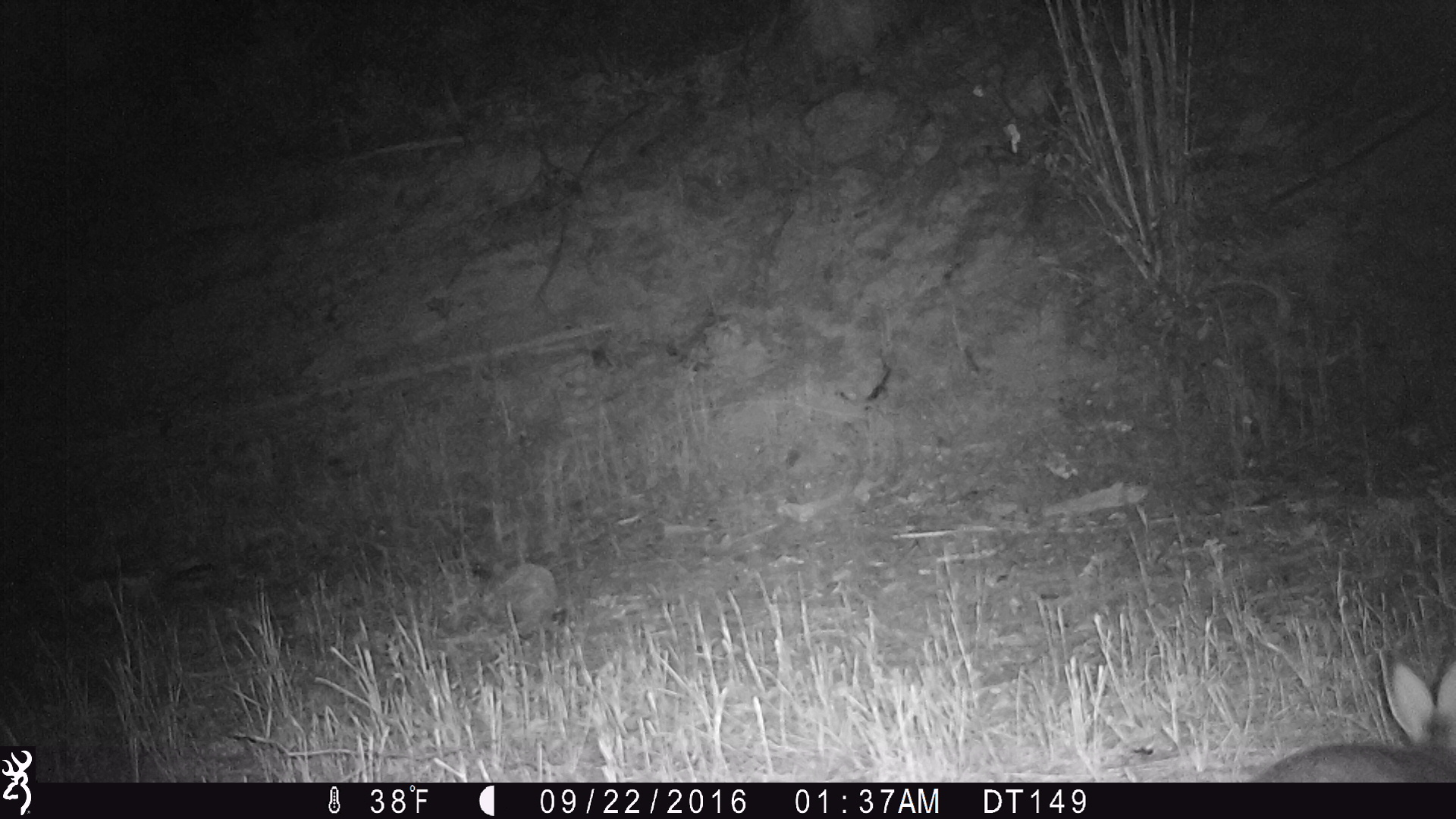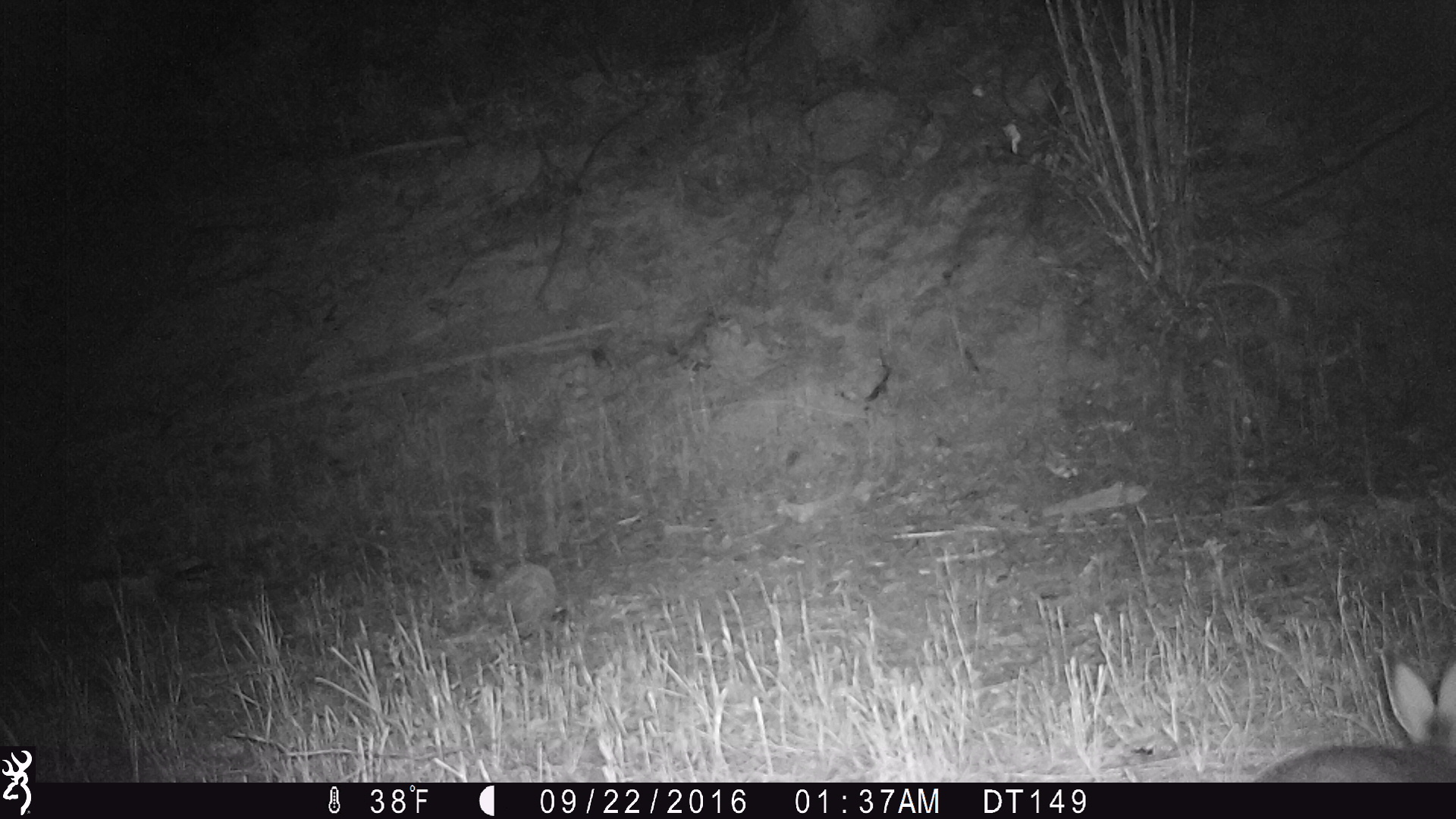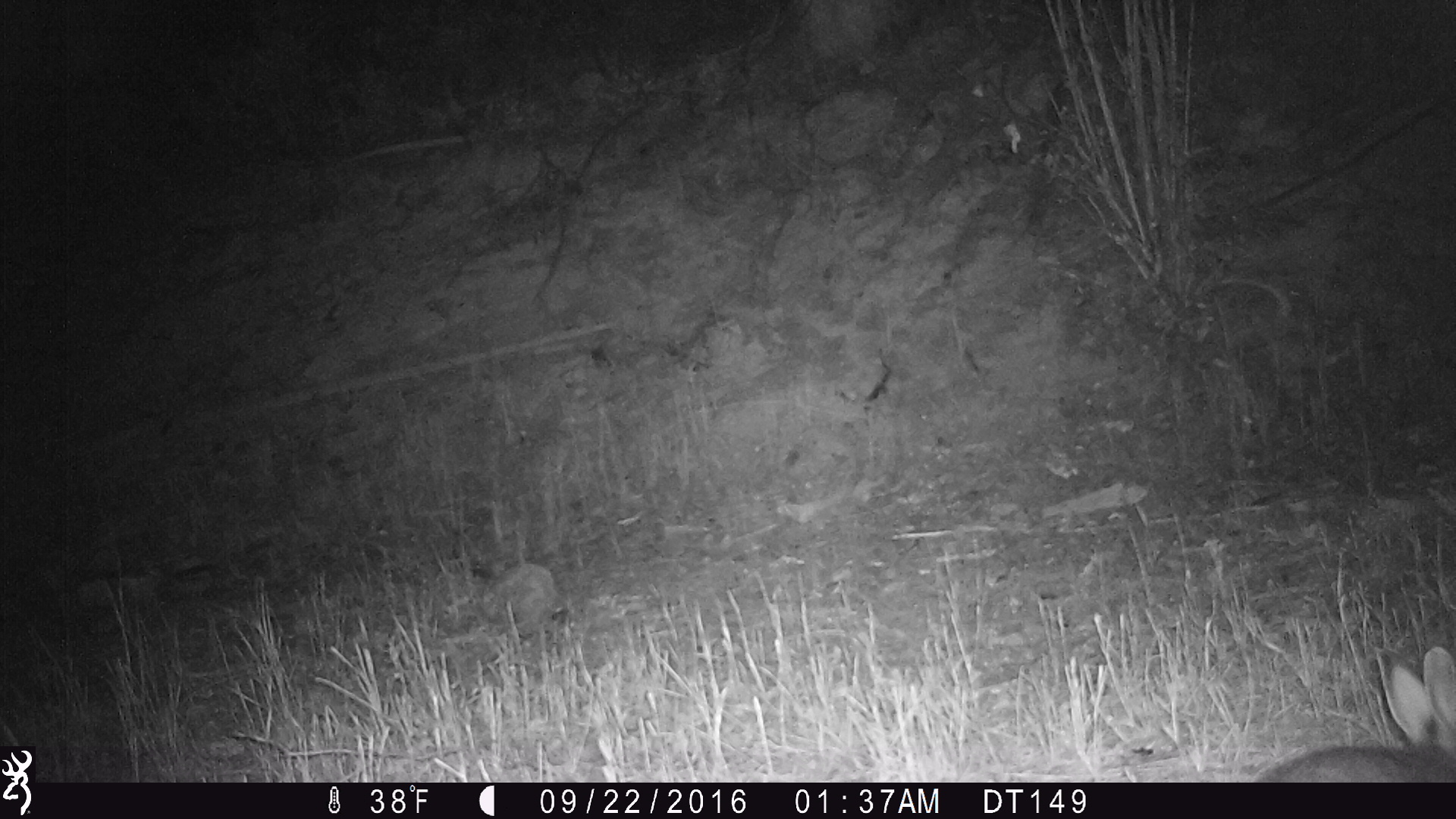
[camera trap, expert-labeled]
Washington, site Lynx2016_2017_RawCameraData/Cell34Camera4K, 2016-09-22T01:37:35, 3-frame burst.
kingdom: Animalia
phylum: Chordata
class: Mammalia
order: Lagomorpha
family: Leporidae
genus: Lepus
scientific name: Lepus americanus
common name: snowshoe hare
Lepus americanus (snowshoe hare). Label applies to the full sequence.